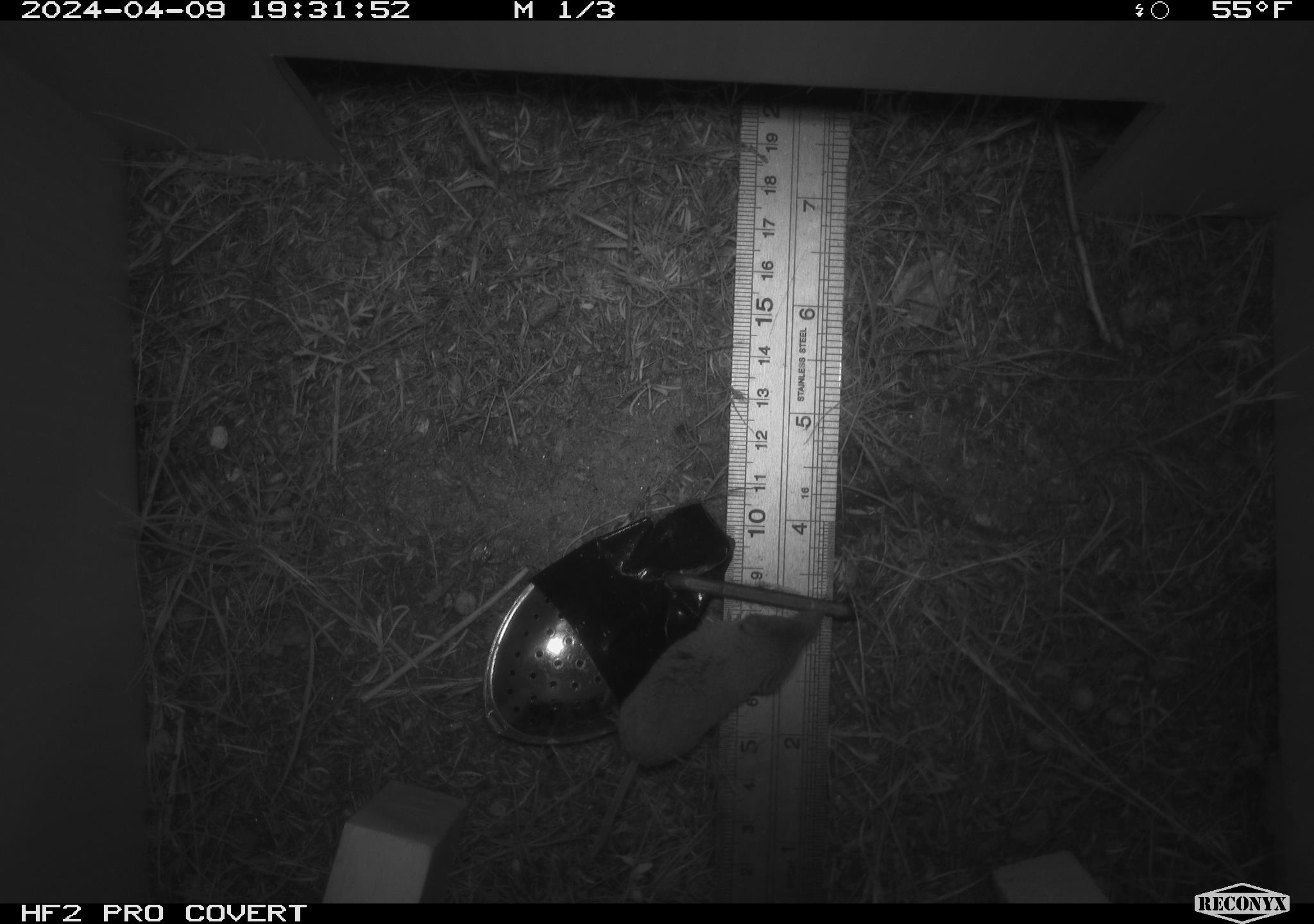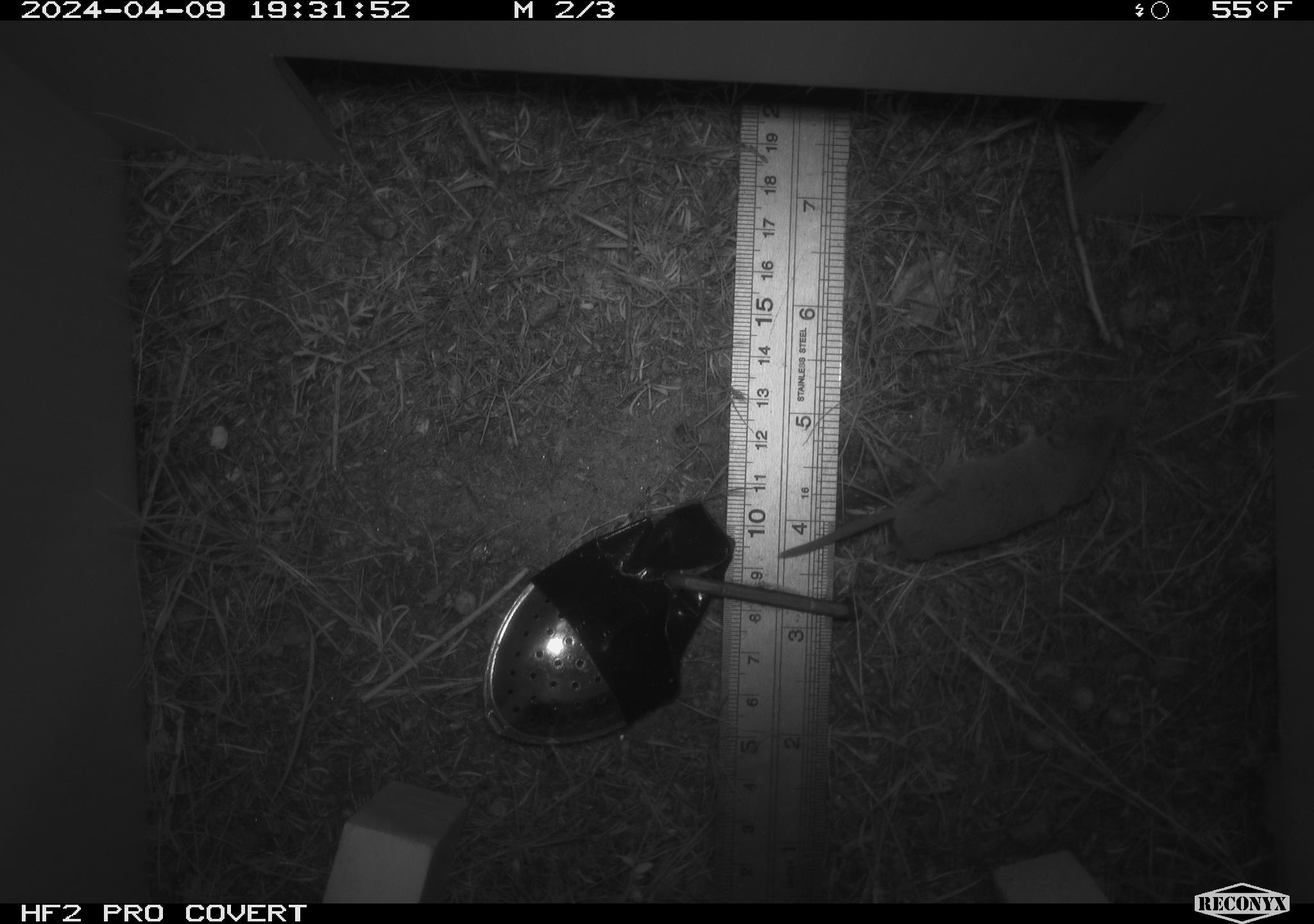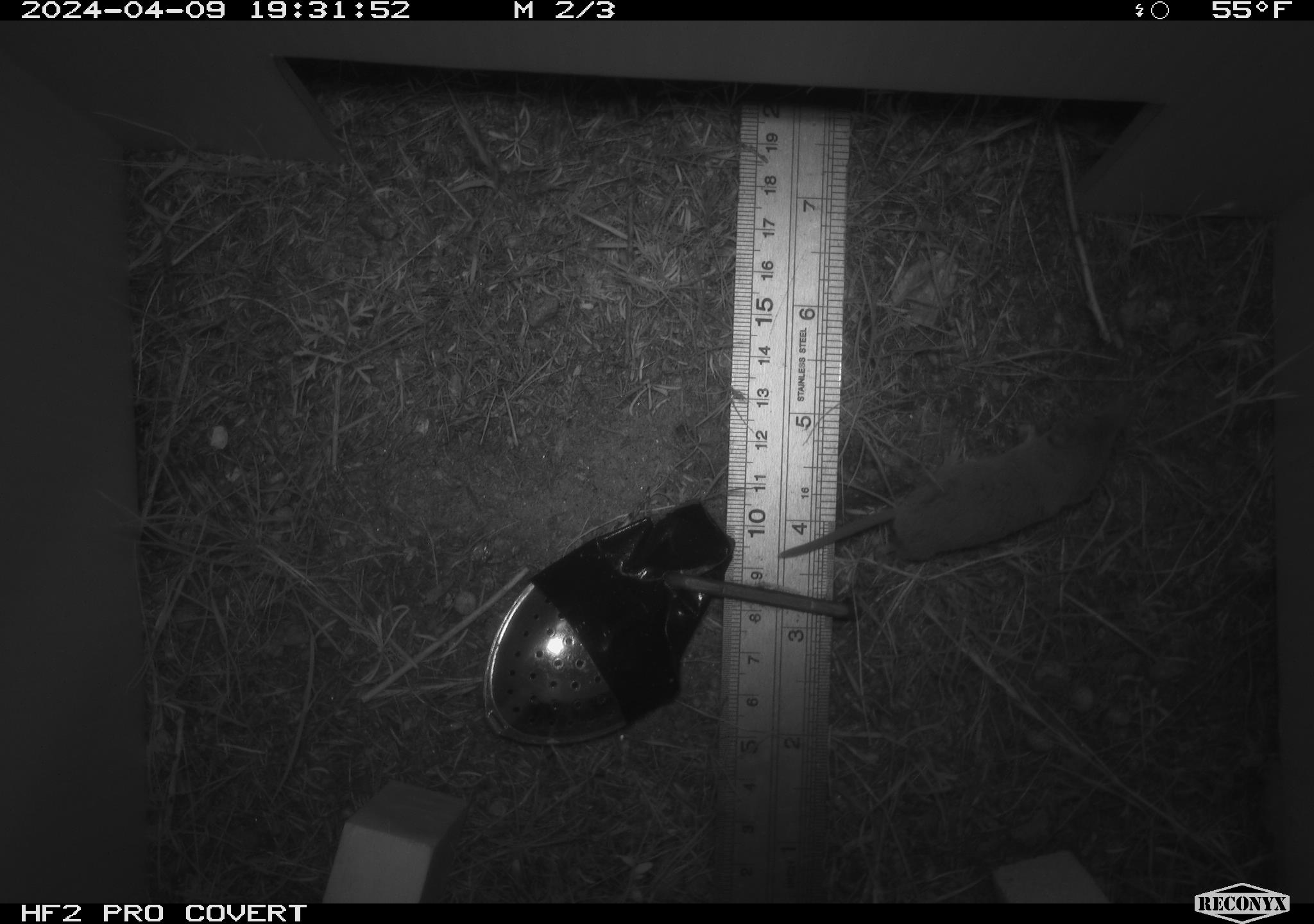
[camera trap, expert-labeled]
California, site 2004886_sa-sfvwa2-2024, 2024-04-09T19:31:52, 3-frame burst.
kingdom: Animalia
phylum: Chordata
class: Mammalia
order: Eulipotyphla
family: Soricidae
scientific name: Soricidae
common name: shrews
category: soricidae family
Soricidae family (shrews) (Soricidae).